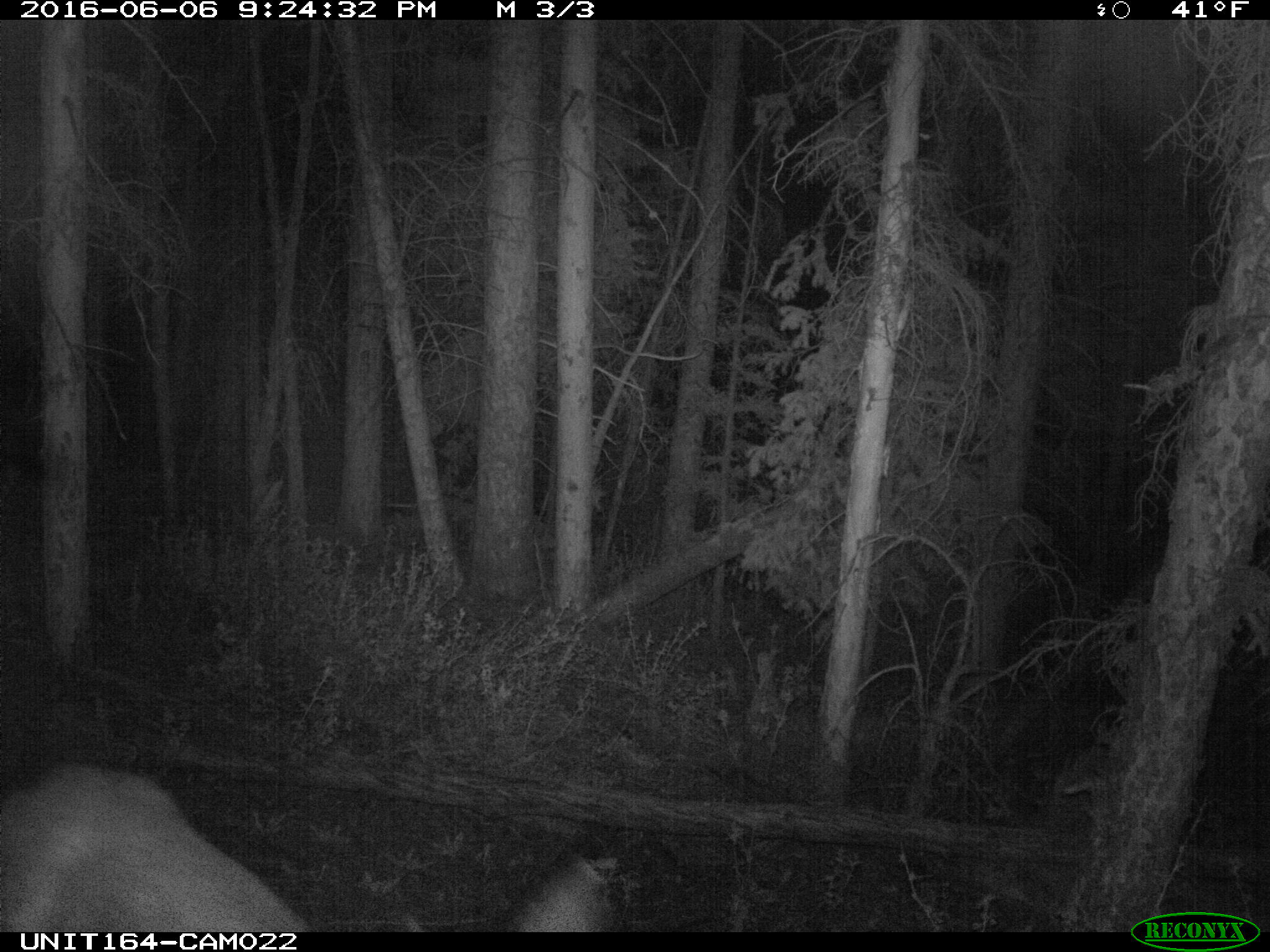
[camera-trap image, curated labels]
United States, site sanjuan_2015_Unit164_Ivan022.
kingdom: Animalia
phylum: Chordata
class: Mammalia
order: Artiodactyla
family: Cervidae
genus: Odocoileus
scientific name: Odocoileus hemionus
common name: mule deer